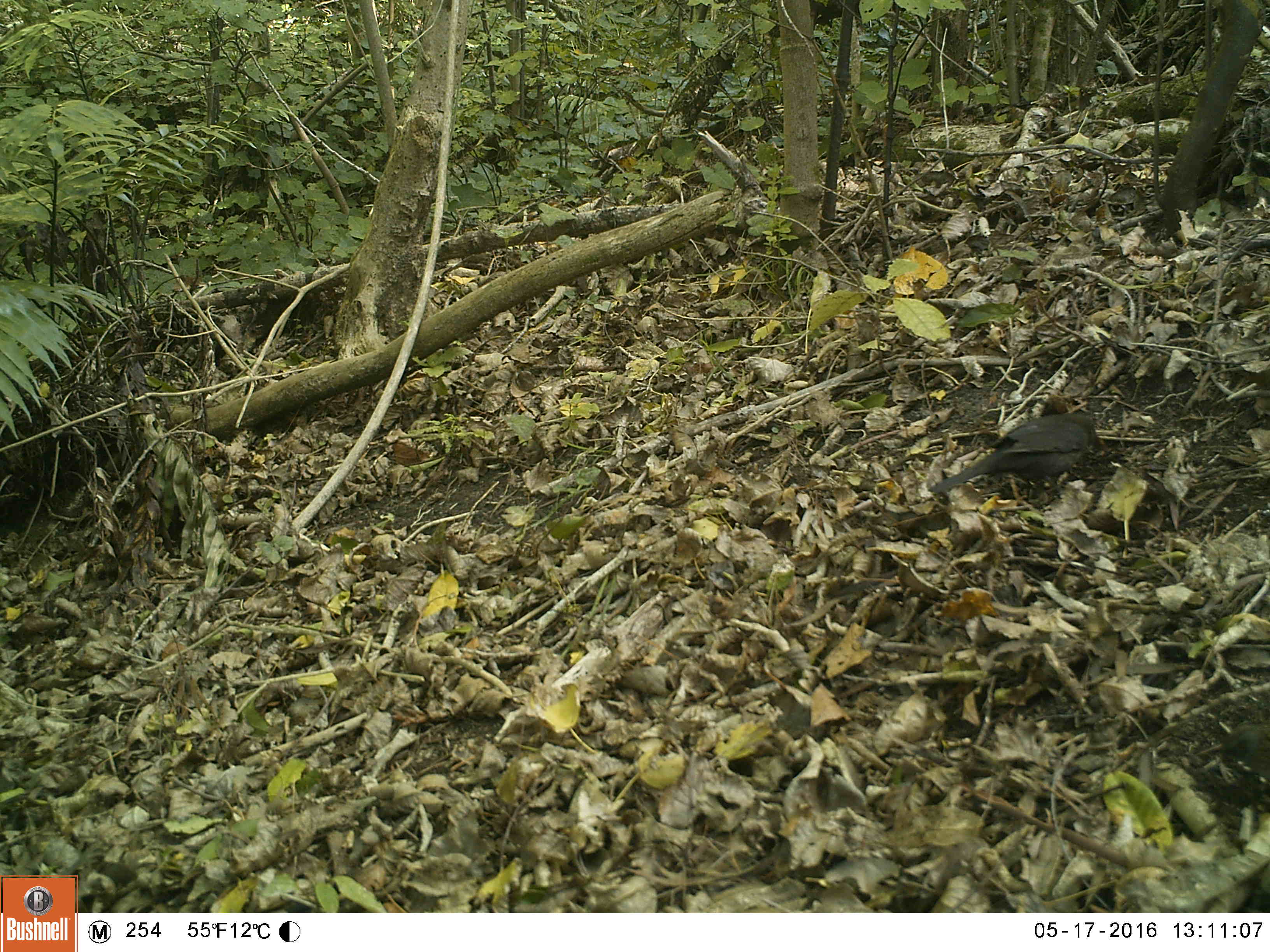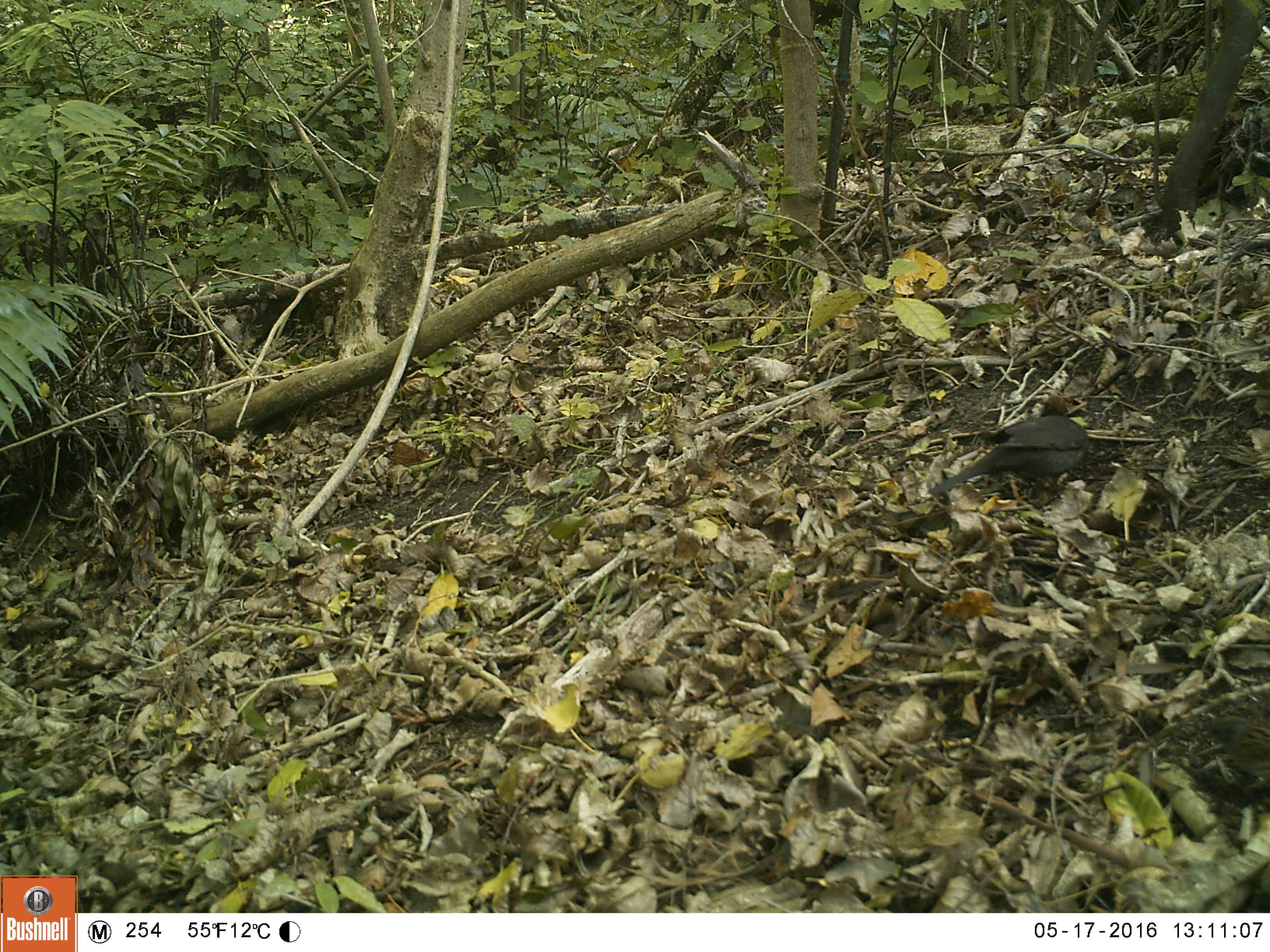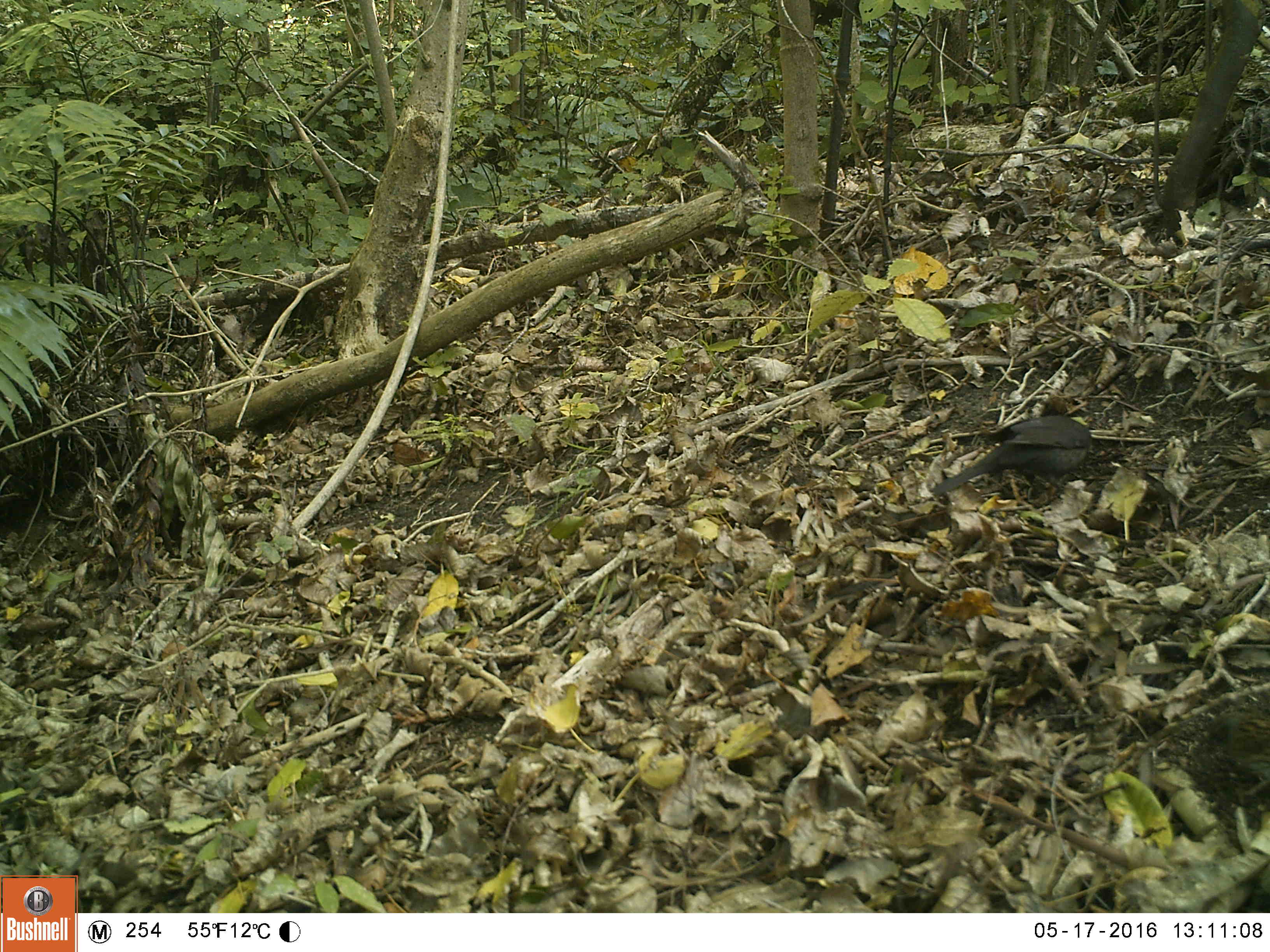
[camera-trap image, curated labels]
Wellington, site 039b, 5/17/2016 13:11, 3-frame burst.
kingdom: Animalia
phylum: Chordata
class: Aves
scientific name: Aves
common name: bird